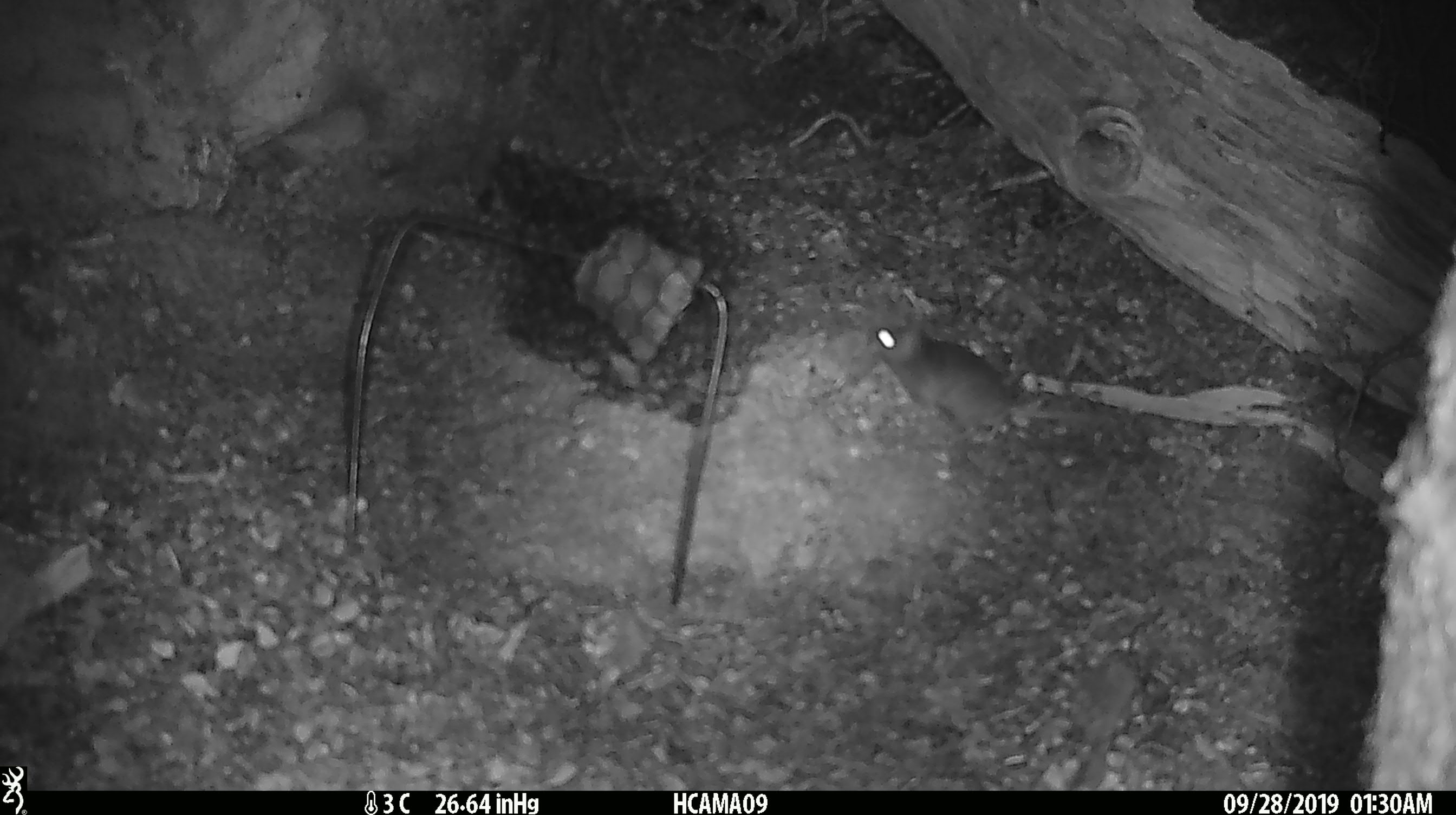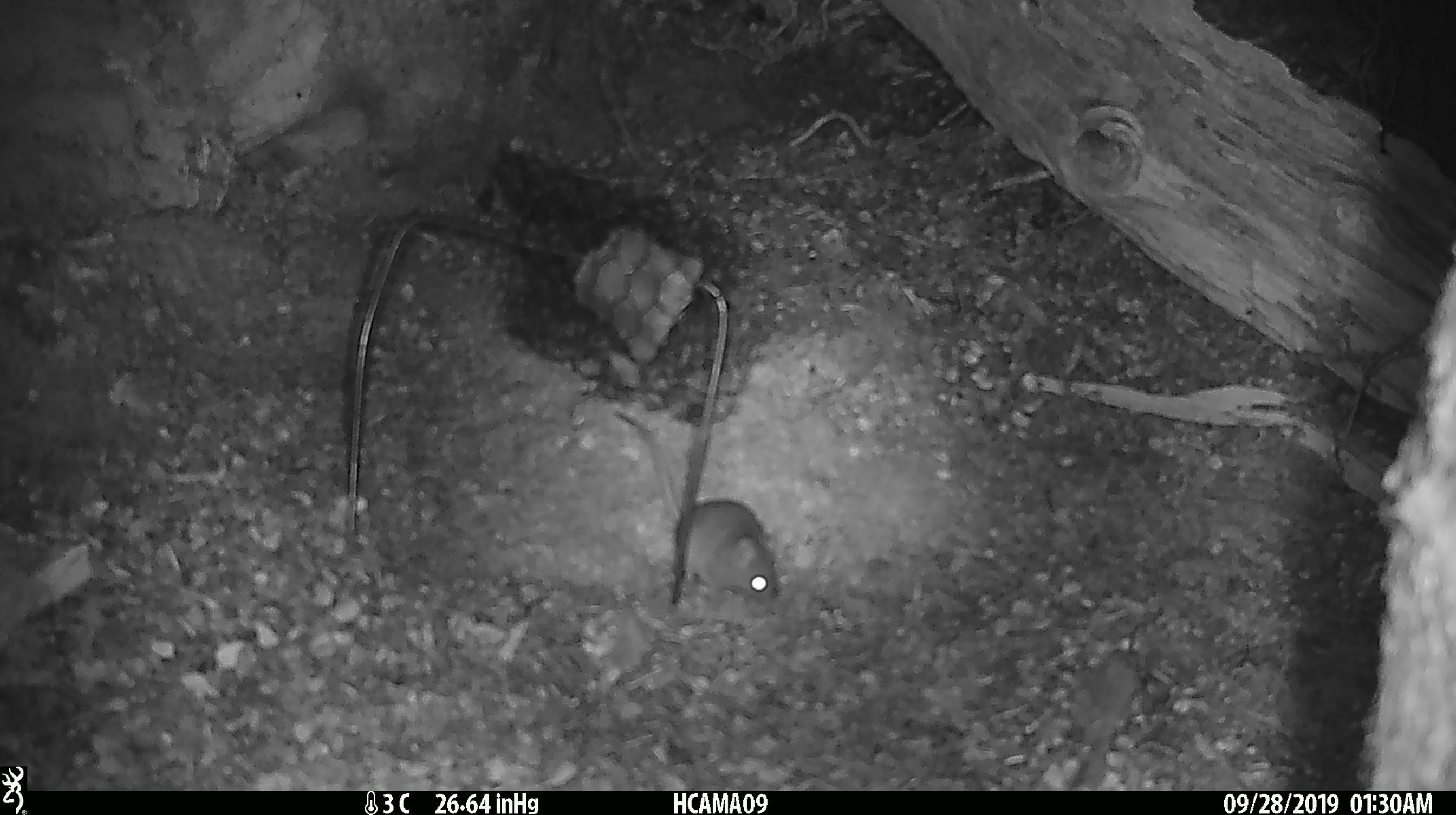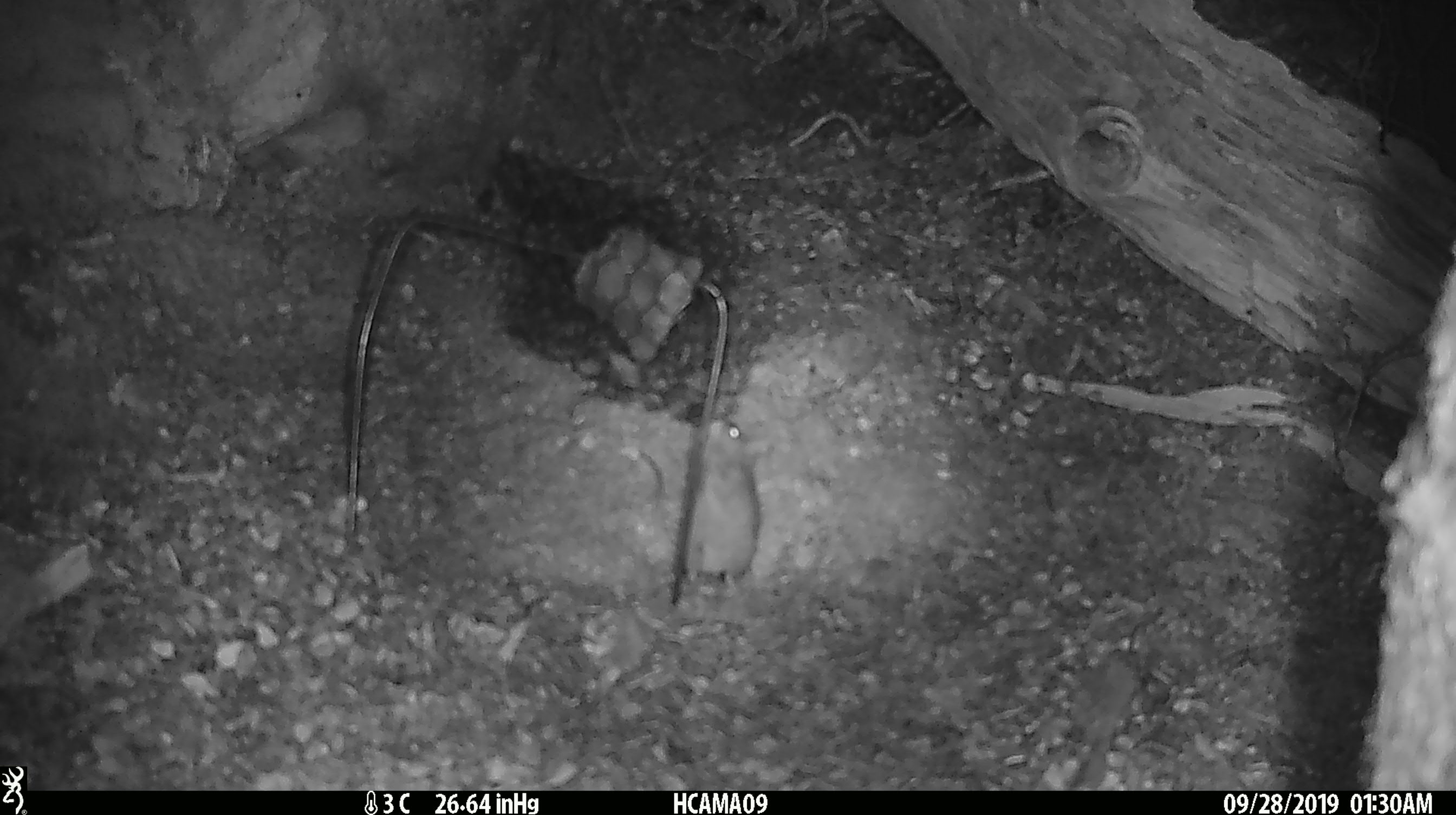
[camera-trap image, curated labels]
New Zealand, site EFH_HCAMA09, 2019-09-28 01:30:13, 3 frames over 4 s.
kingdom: Animalia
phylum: Chordata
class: Mammalia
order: Rodentia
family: Muridae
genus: Mus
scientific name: Mus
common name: mouse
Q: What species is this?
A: Mouse (Mus).